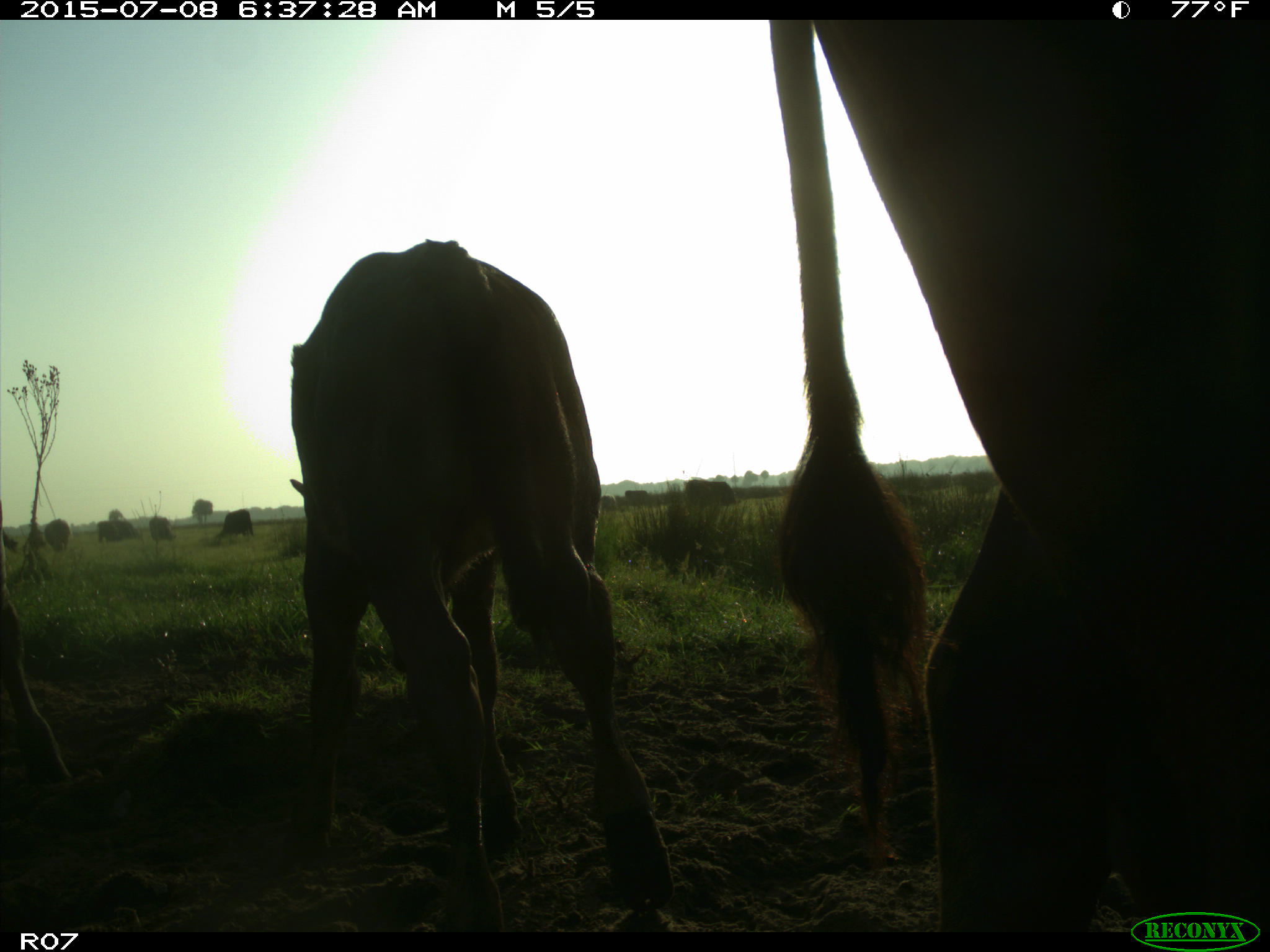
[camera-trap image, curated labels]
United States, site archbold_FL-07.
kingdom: Animalia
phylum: Chordata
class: Mammalia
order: Artiodactyla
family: Bovidae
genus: Bos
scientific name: Bos taurus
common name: domestic cow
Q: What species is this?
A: Bos taurus (domestic cow).